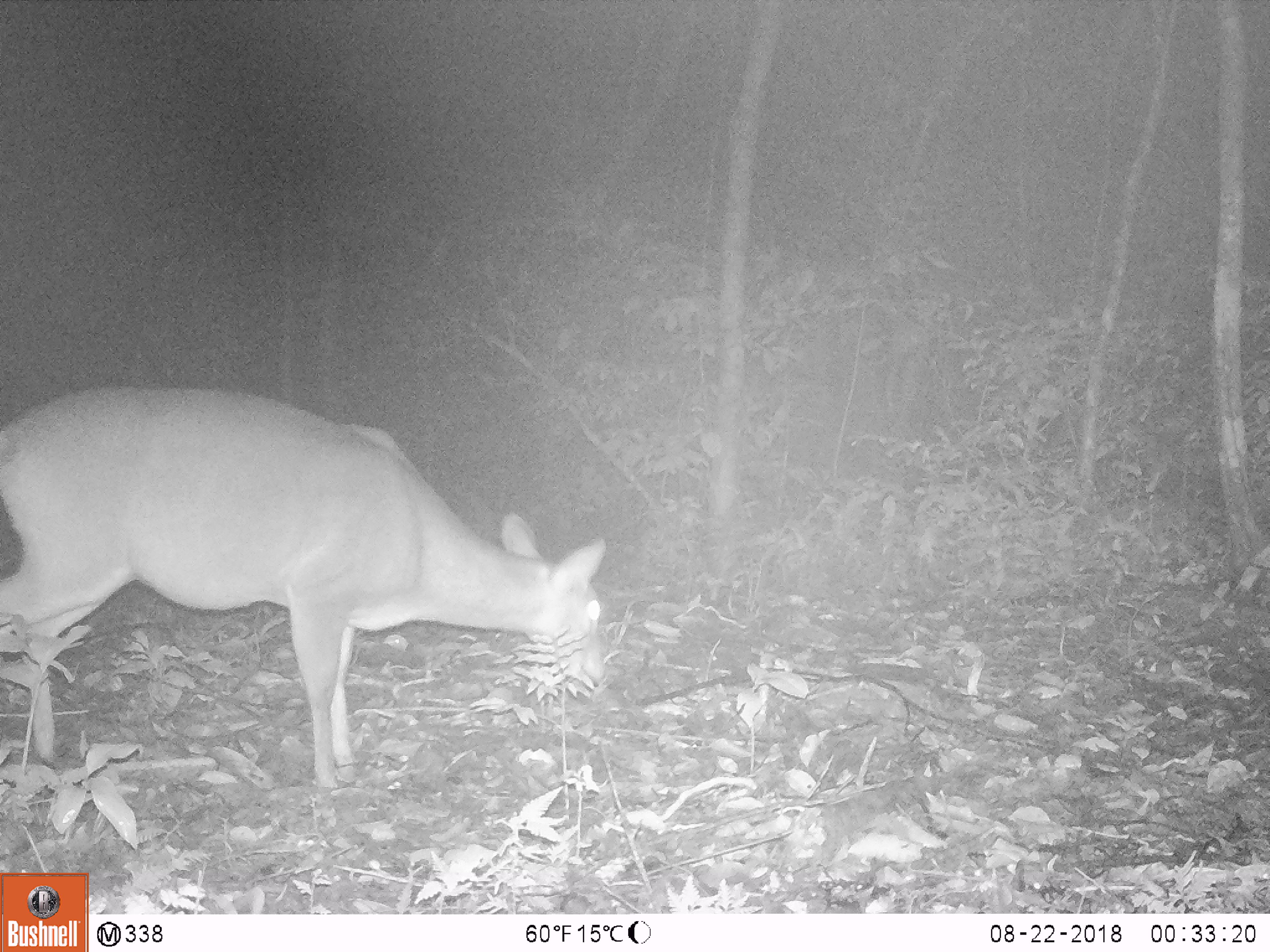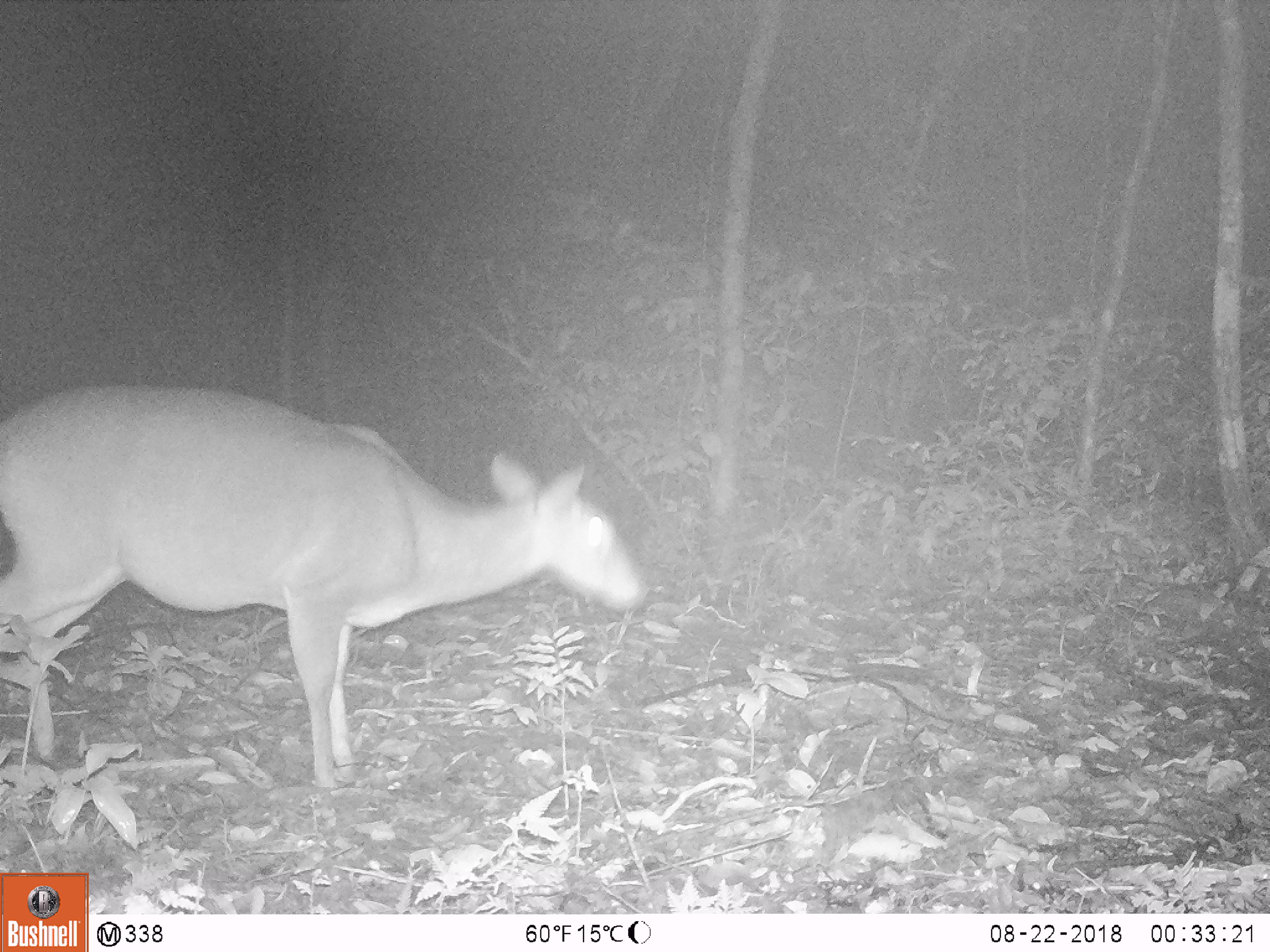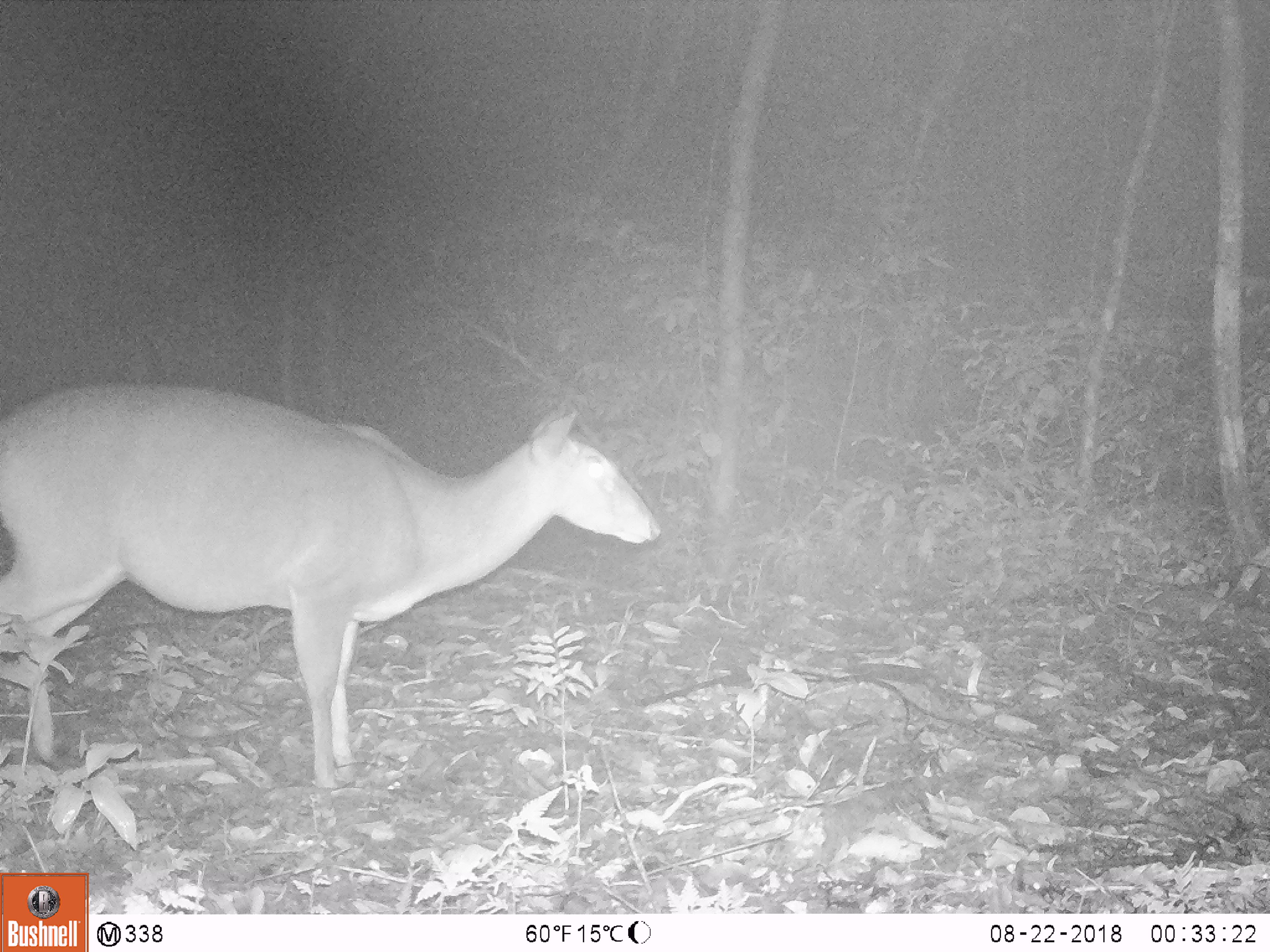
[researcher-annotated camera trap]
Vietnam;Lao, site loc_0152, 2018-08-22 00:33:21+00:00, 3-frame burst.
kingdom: Animalia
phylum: Chordata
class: Mammalia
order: Artiodactyla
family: Cervidae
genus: Muntiacus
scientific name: Muntiacus vuquangensis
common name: large-antlered muntjac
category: large antlered muntjac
Large antlered muntjac (large-antlered muntjac) (Muntiacus vuquangensis). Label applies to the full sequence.